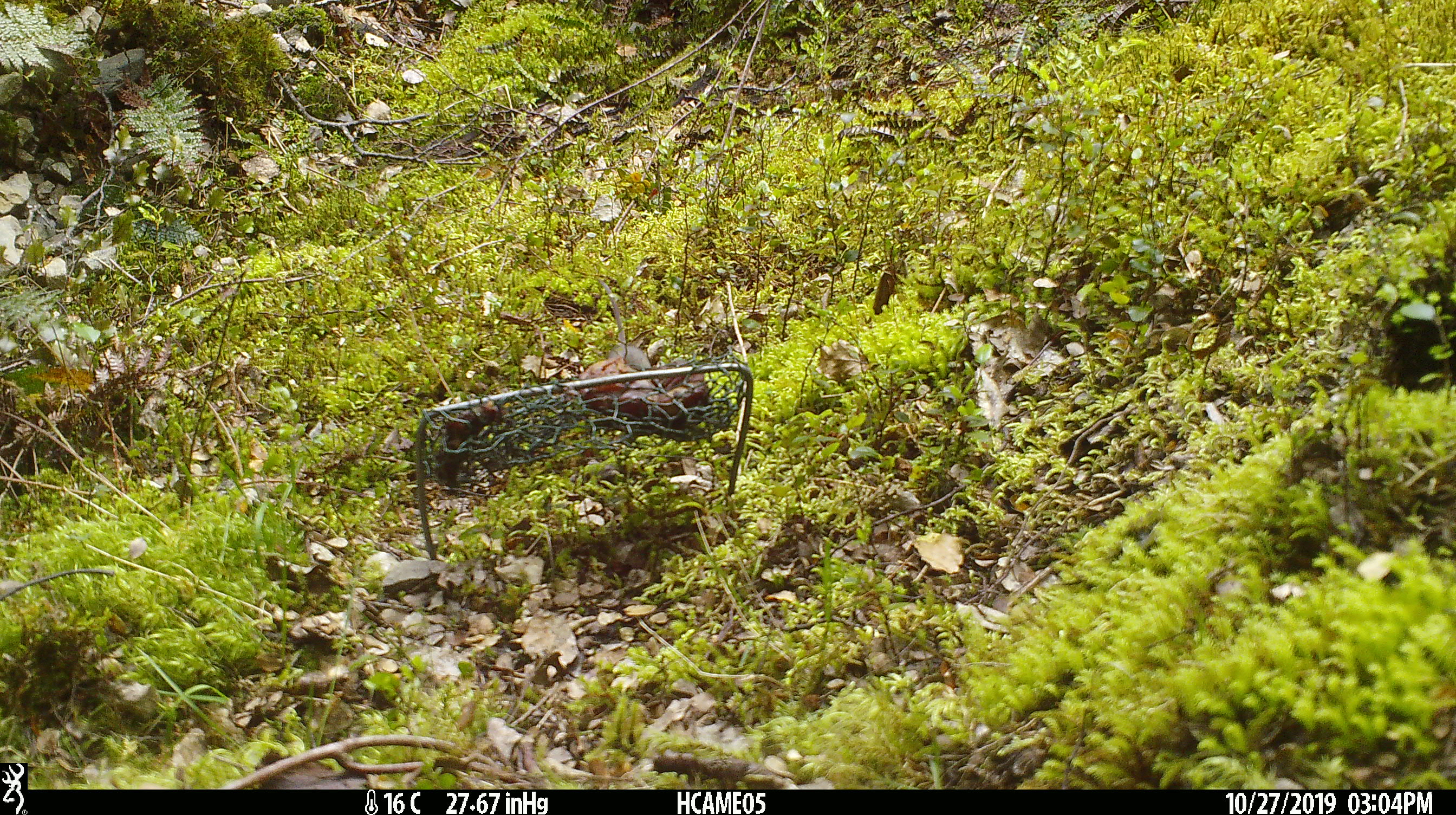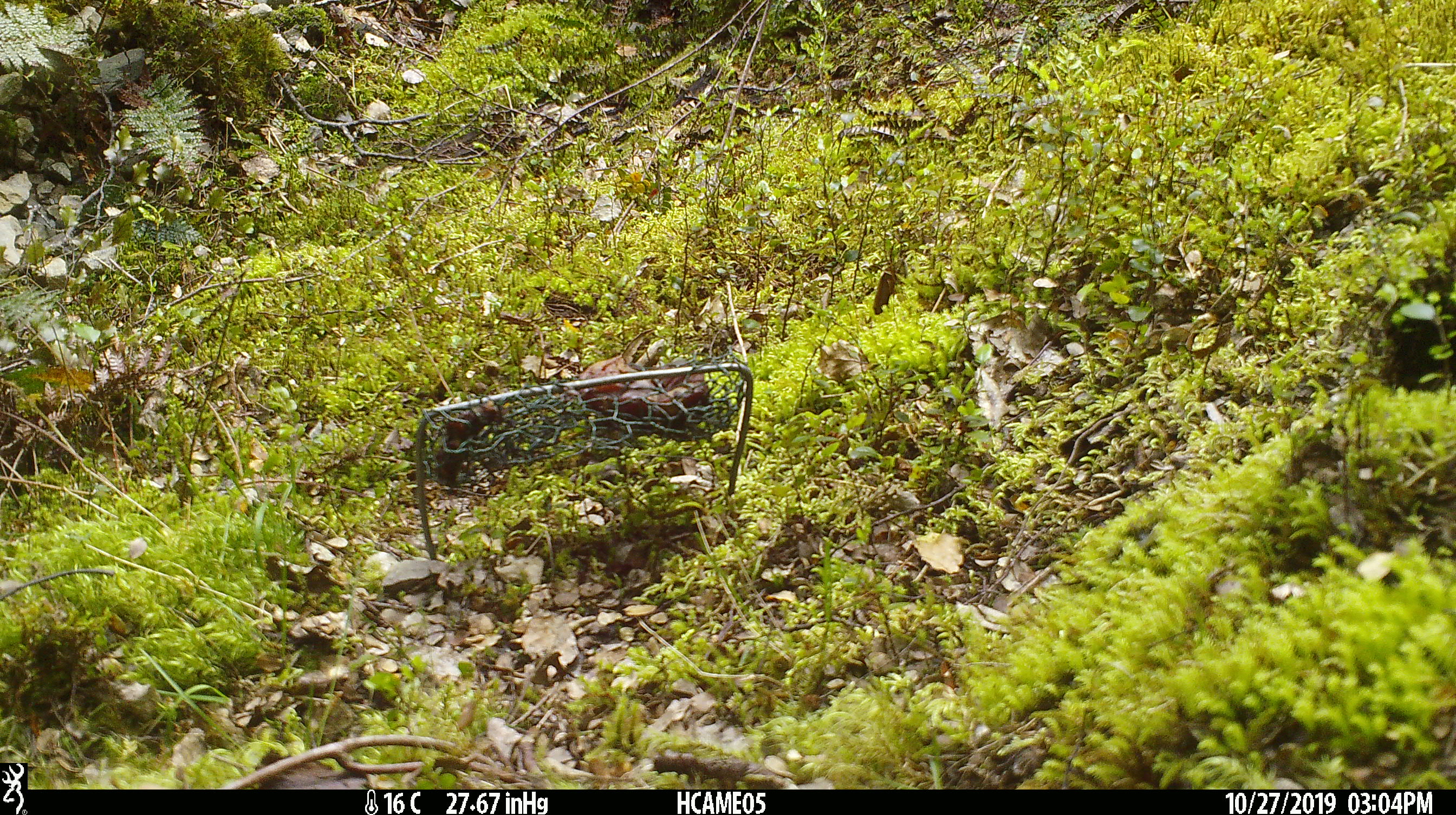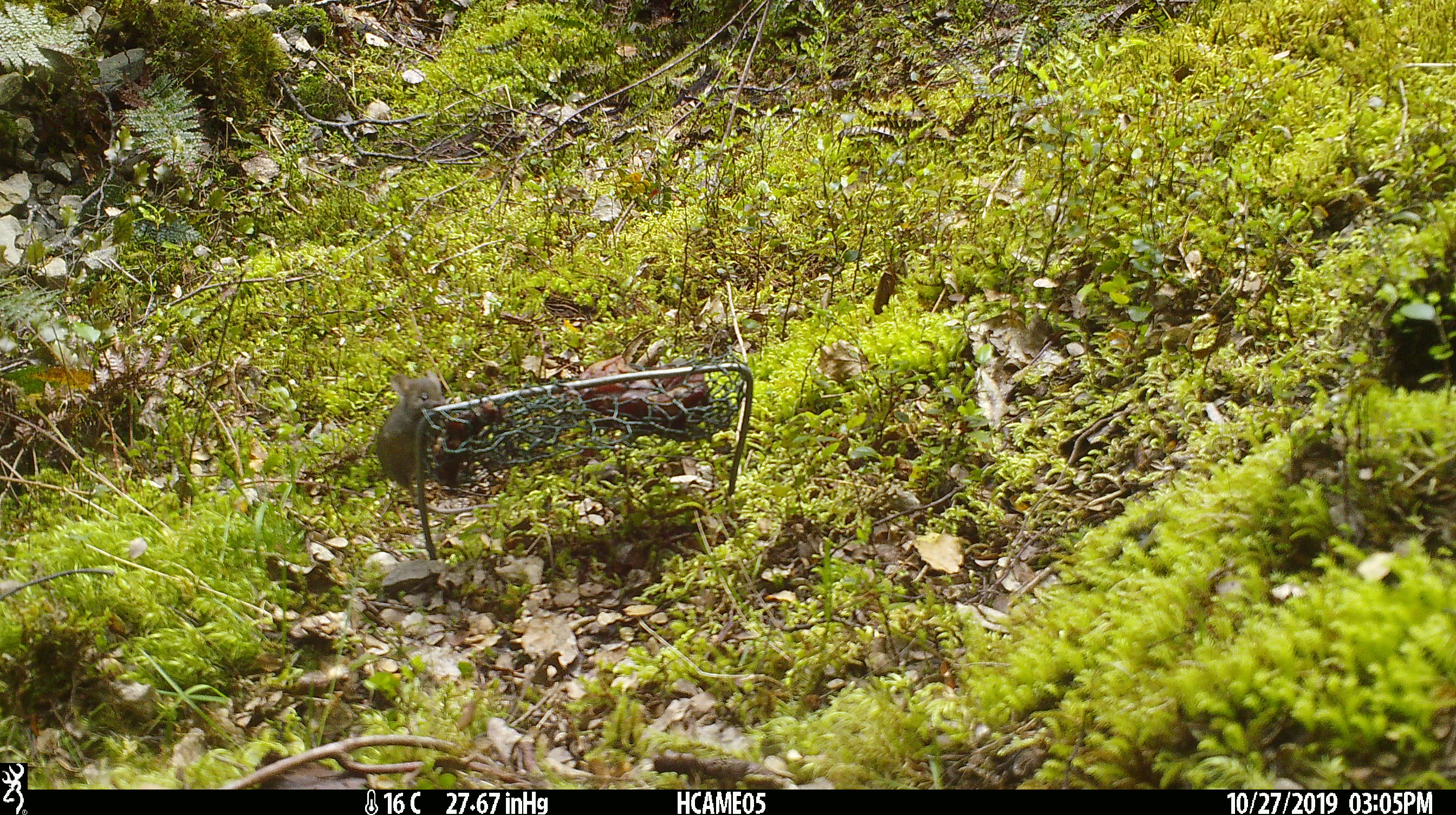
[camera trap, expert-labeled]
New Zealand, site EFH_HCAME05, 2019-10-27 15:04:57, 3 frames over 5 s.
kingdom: Animalia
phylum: Chordata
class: Mammalia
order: Rodentia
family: Muridae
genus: Mus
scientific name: Mus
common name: mouse